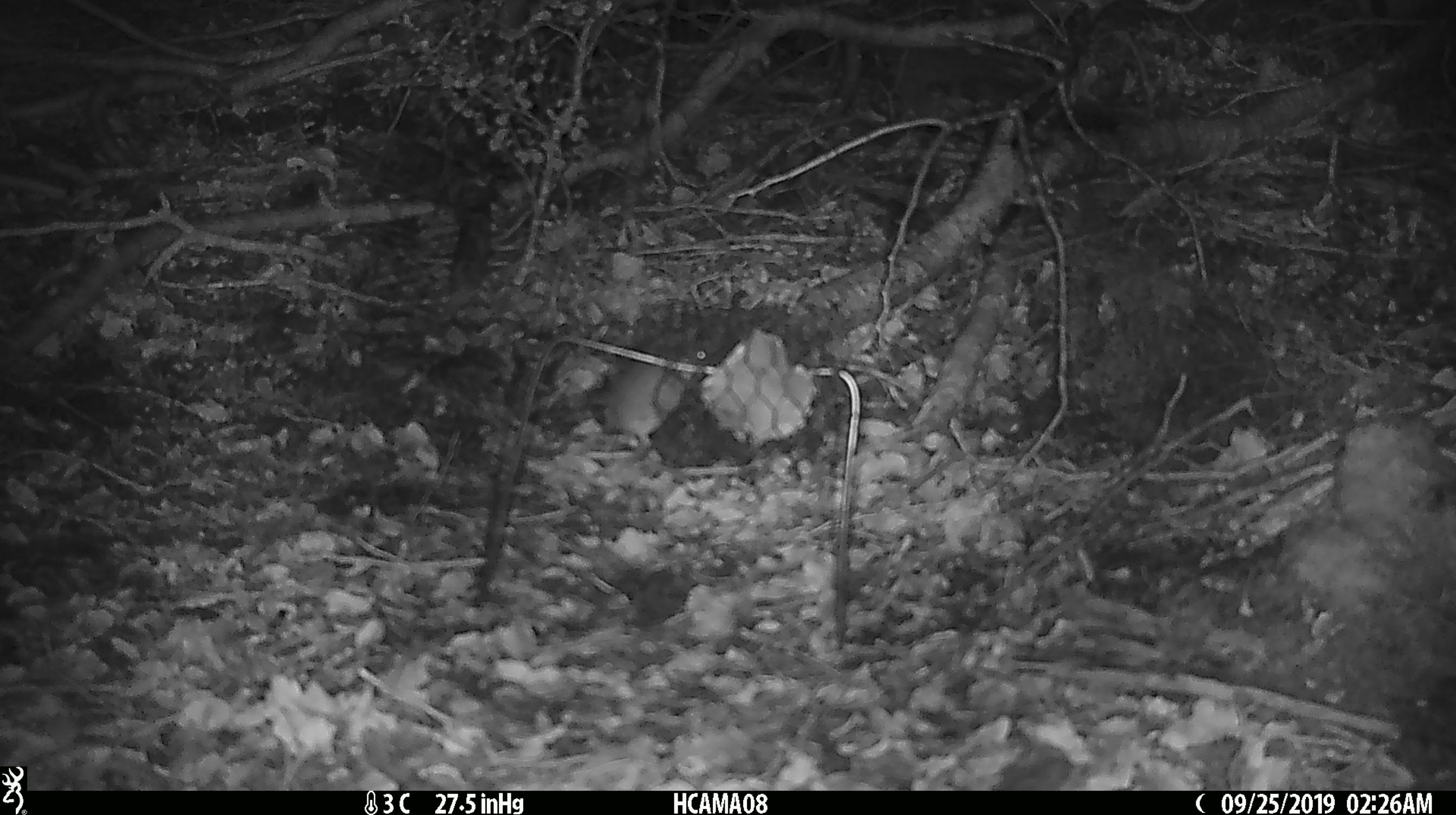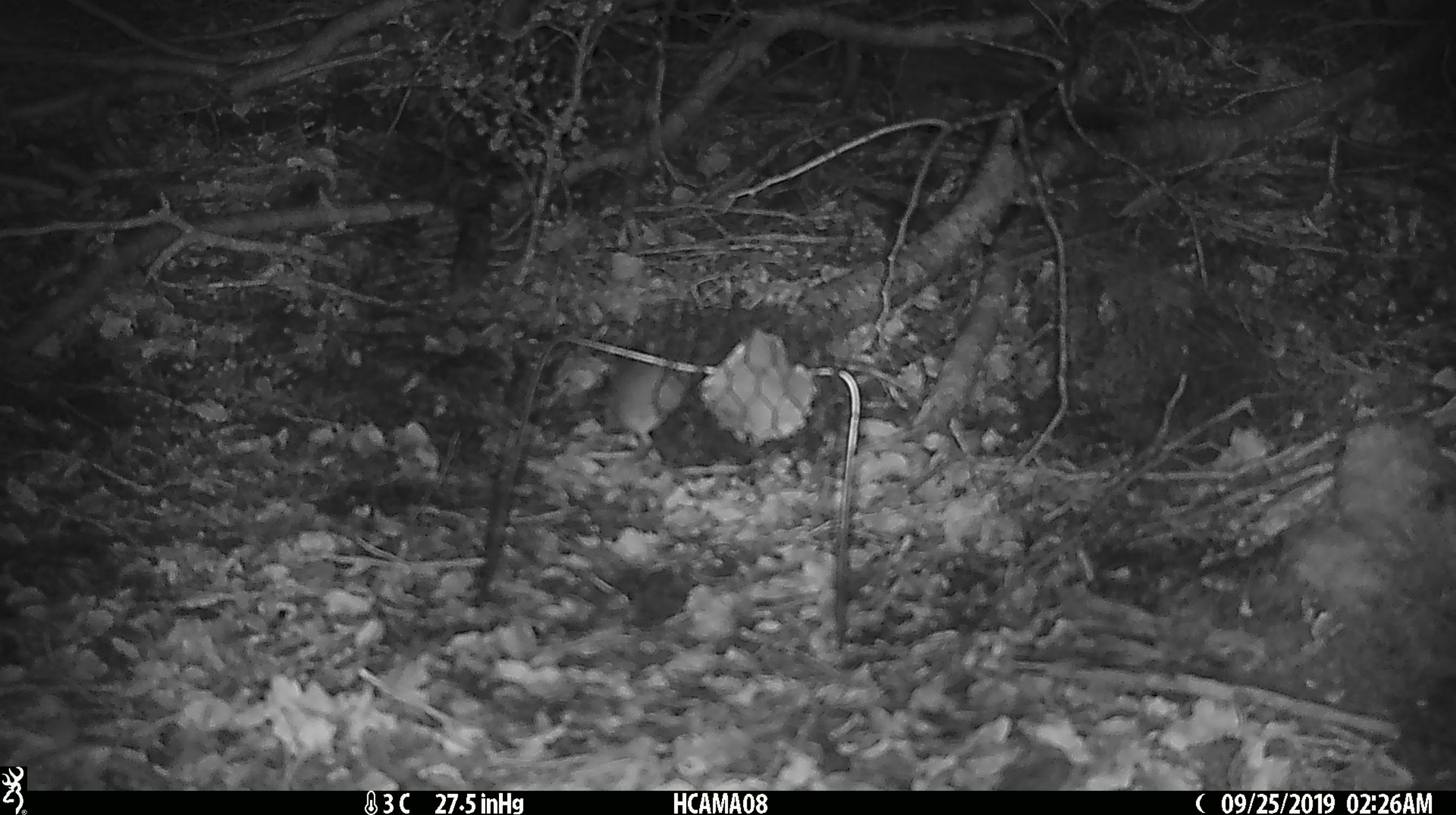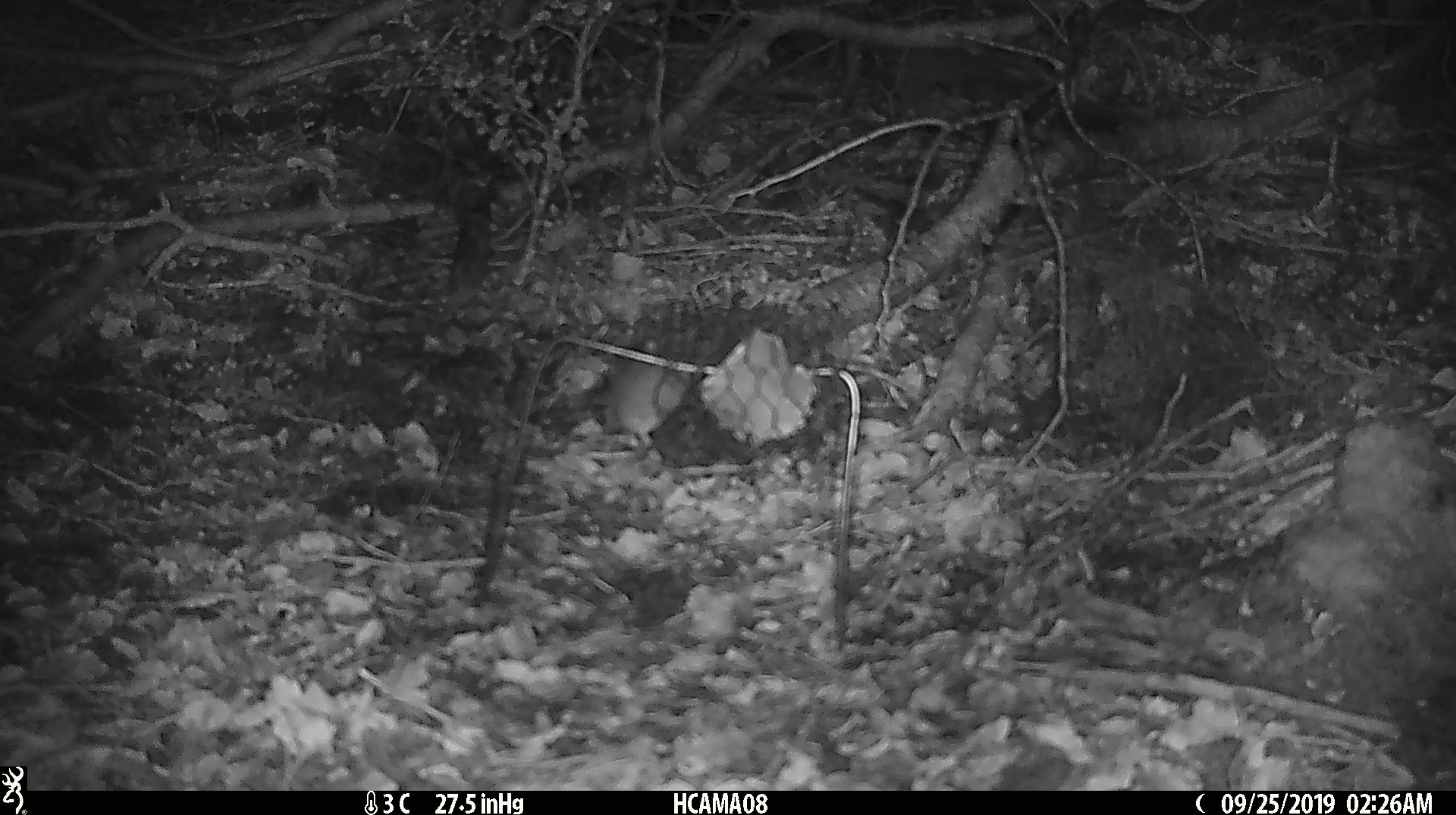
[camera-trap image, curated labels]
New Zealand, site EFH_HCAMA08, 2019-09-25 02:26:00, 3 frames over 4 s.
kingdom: Animalia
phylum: Chordata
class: Mammalia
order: Rodentia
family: Muridae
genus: Mus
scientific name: Mus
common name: mouse